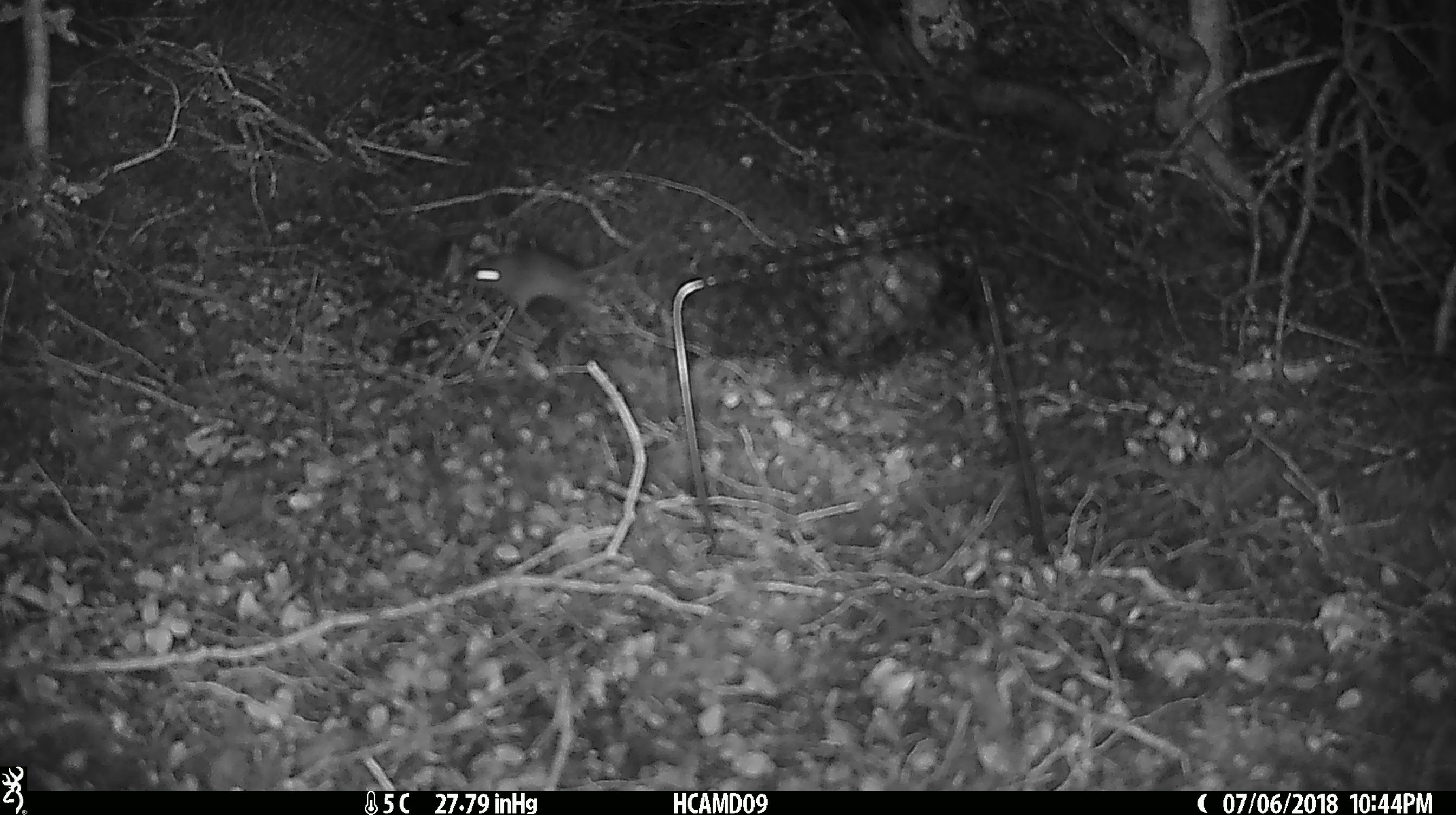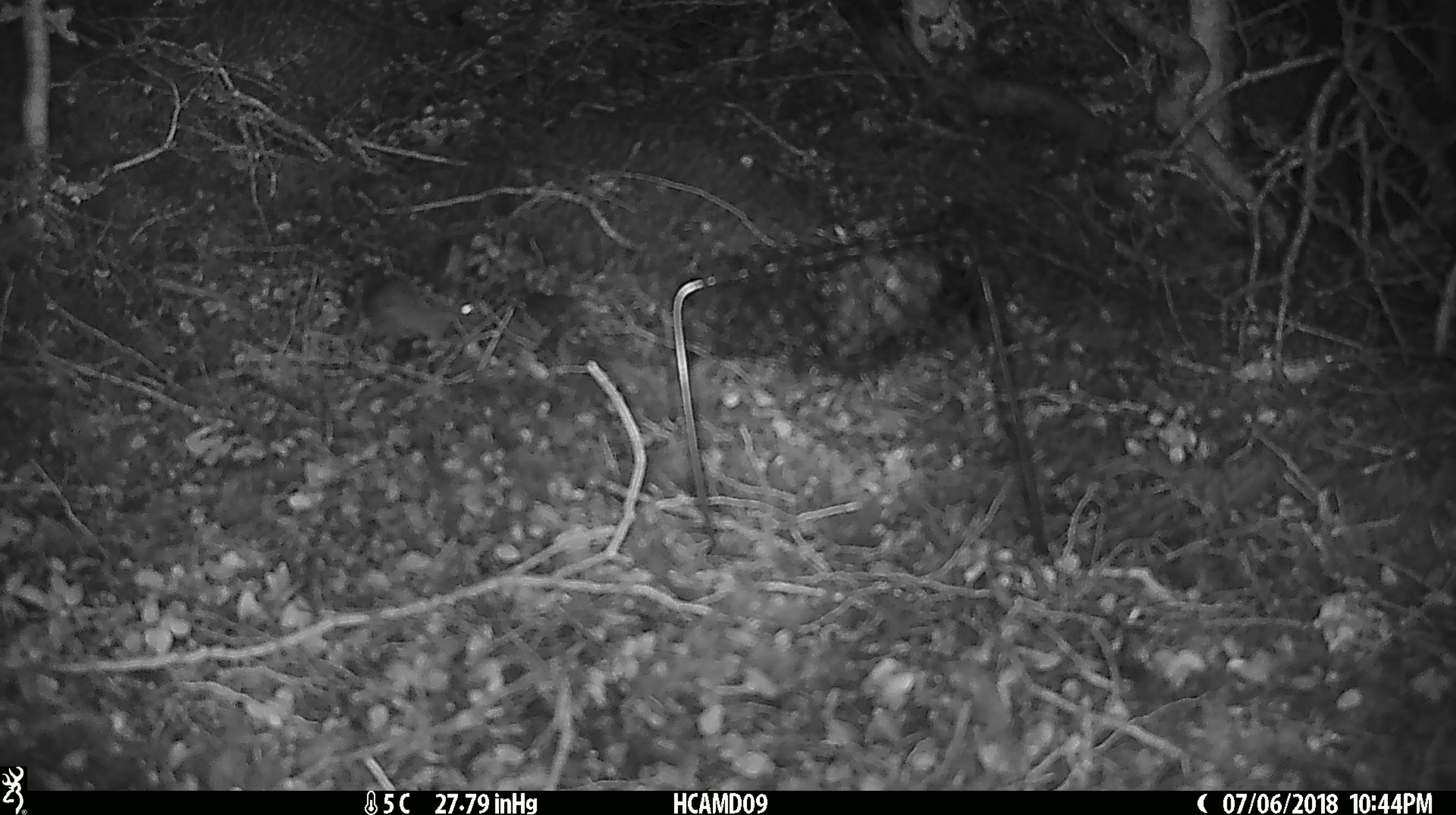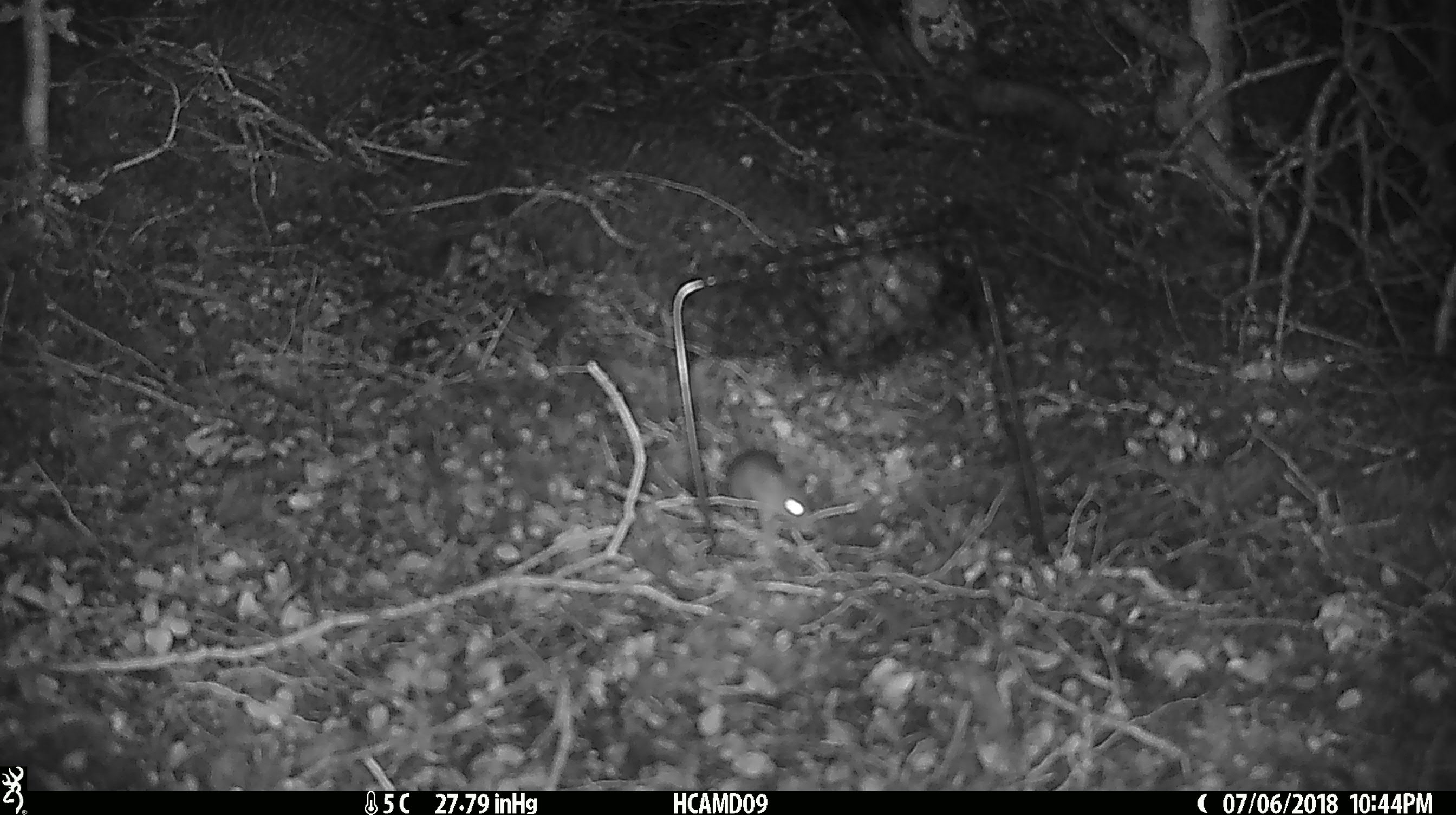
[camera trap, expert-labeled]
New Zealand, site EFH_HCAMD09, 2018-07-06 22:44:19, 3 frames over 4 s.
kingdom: Animalia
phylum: Chordata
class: Mammalia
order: Rodentia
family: Muridae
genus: Mus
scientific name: Mus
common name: mouse